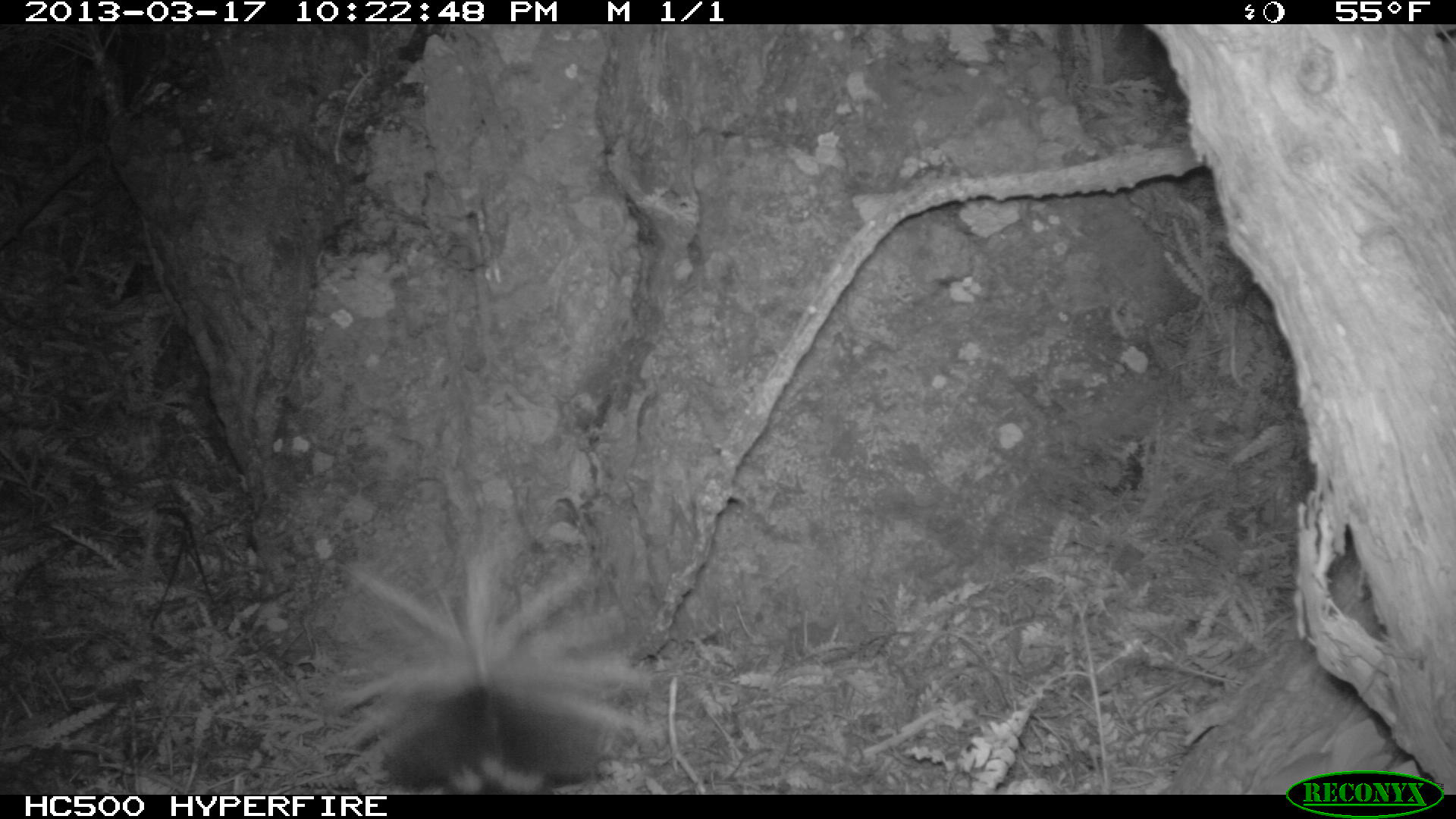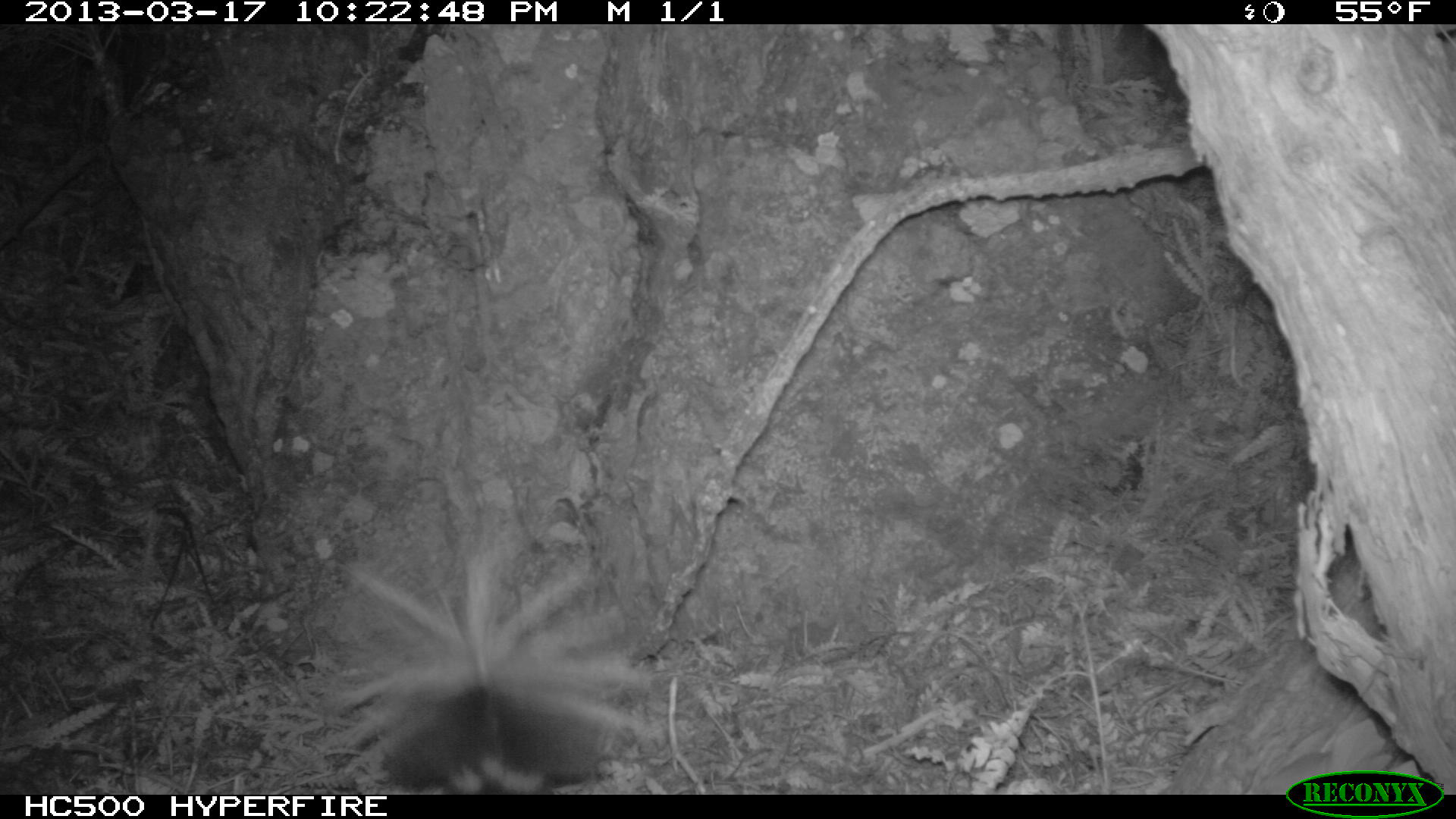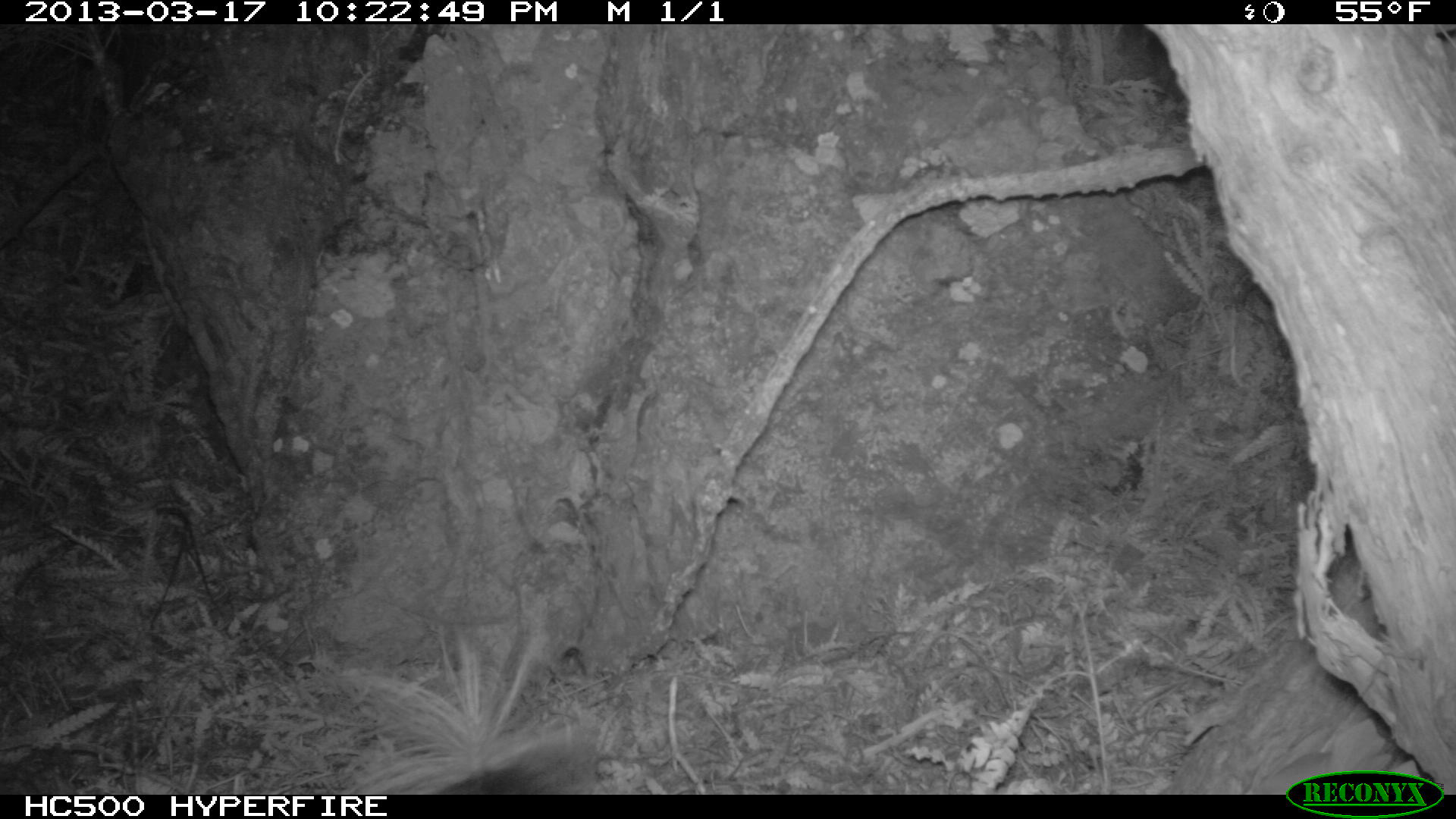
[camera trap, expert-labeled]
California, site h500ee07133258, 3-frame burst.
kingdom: Animalia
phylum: Chordata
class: Mammalia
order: Carnivora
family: Mephitidae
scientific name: Mephitidae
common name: skunk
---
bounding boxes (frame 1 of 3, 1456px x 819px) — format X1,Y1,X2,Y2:
skunk: 302,519,659,794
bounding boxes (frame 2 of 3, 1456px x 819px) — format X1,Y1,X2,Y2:
skunk: 283,528,667,792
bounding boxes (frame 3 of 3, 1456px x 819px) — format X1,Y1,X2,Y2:
skunk: 333,619,609,794